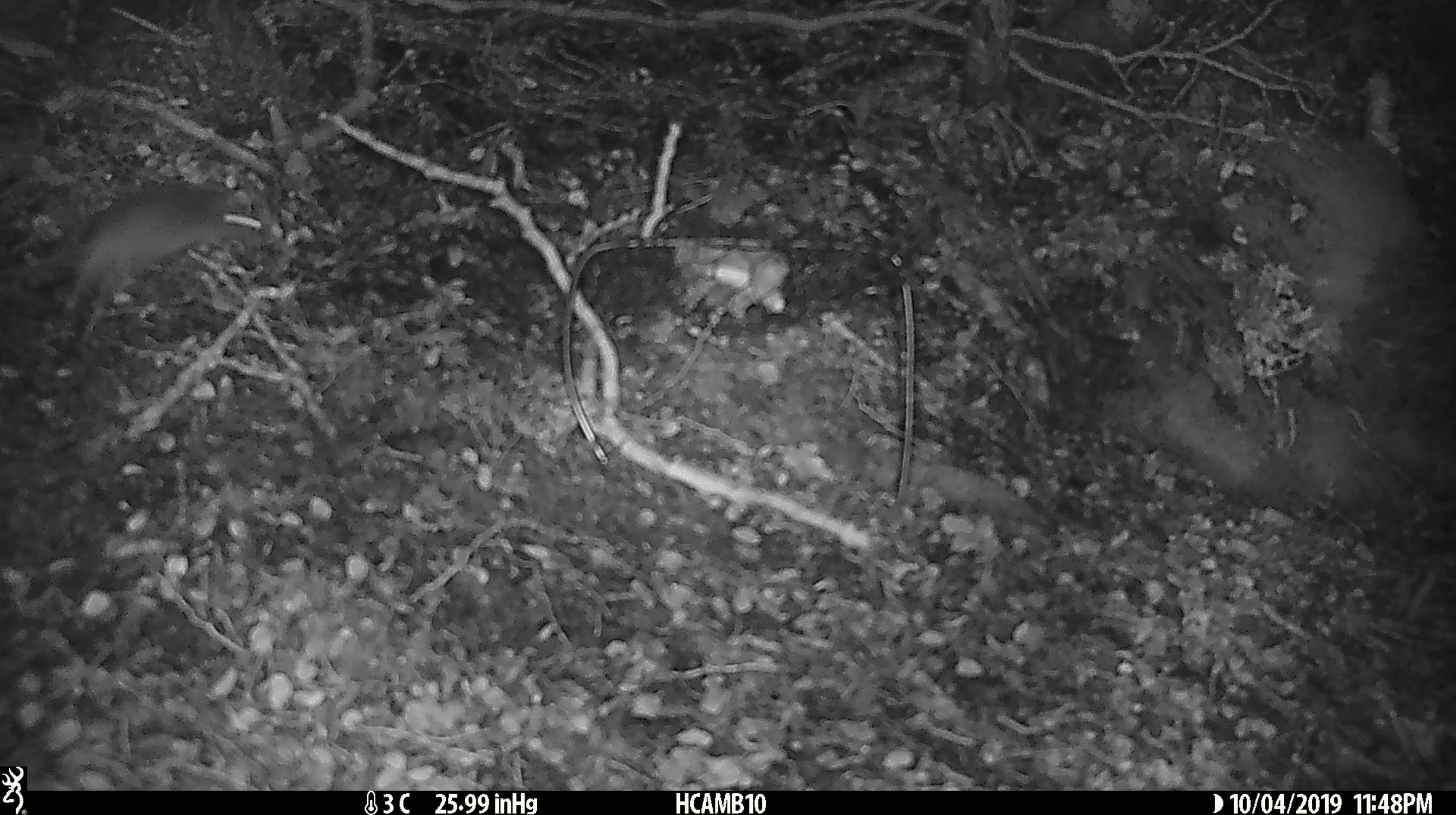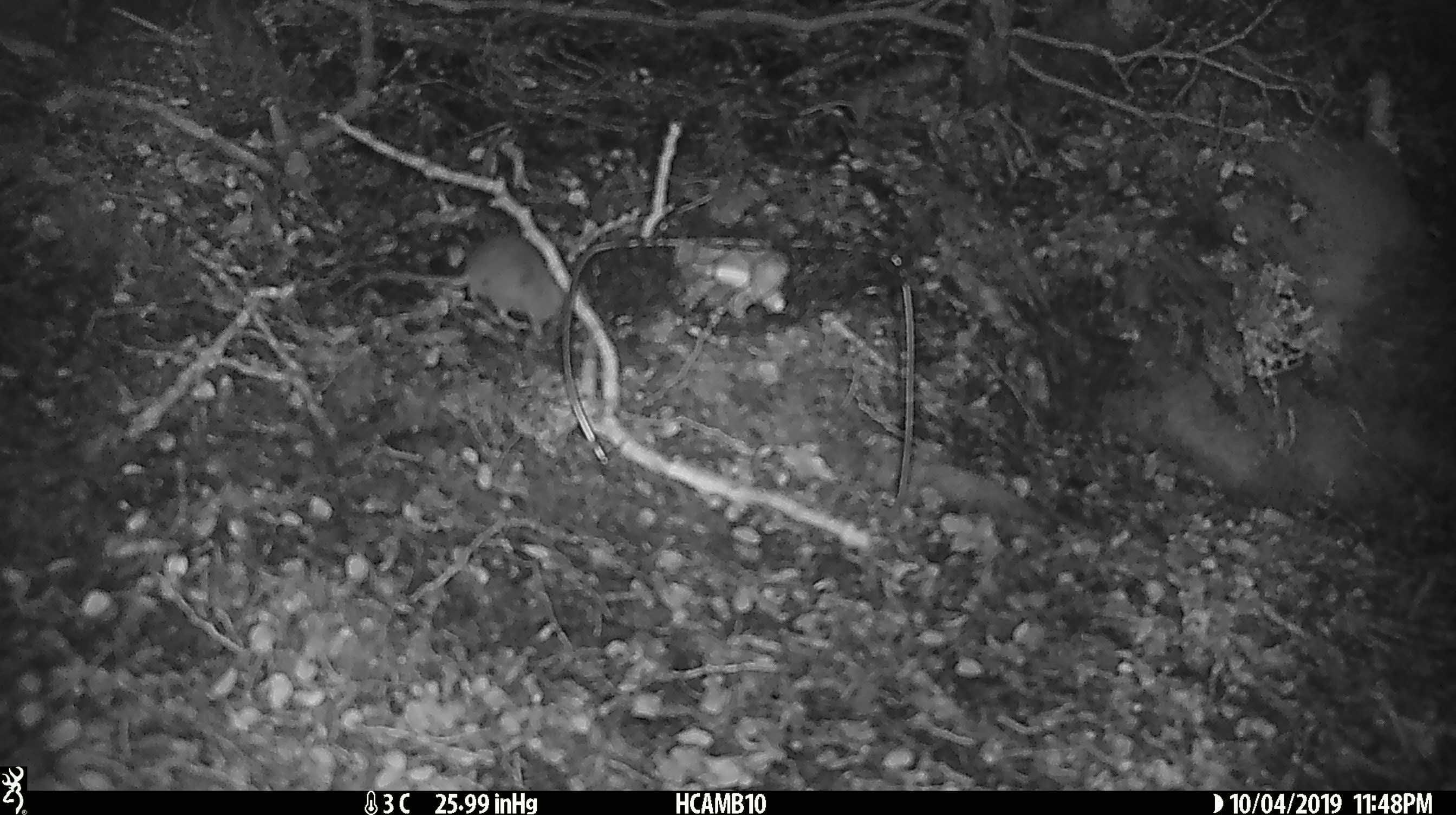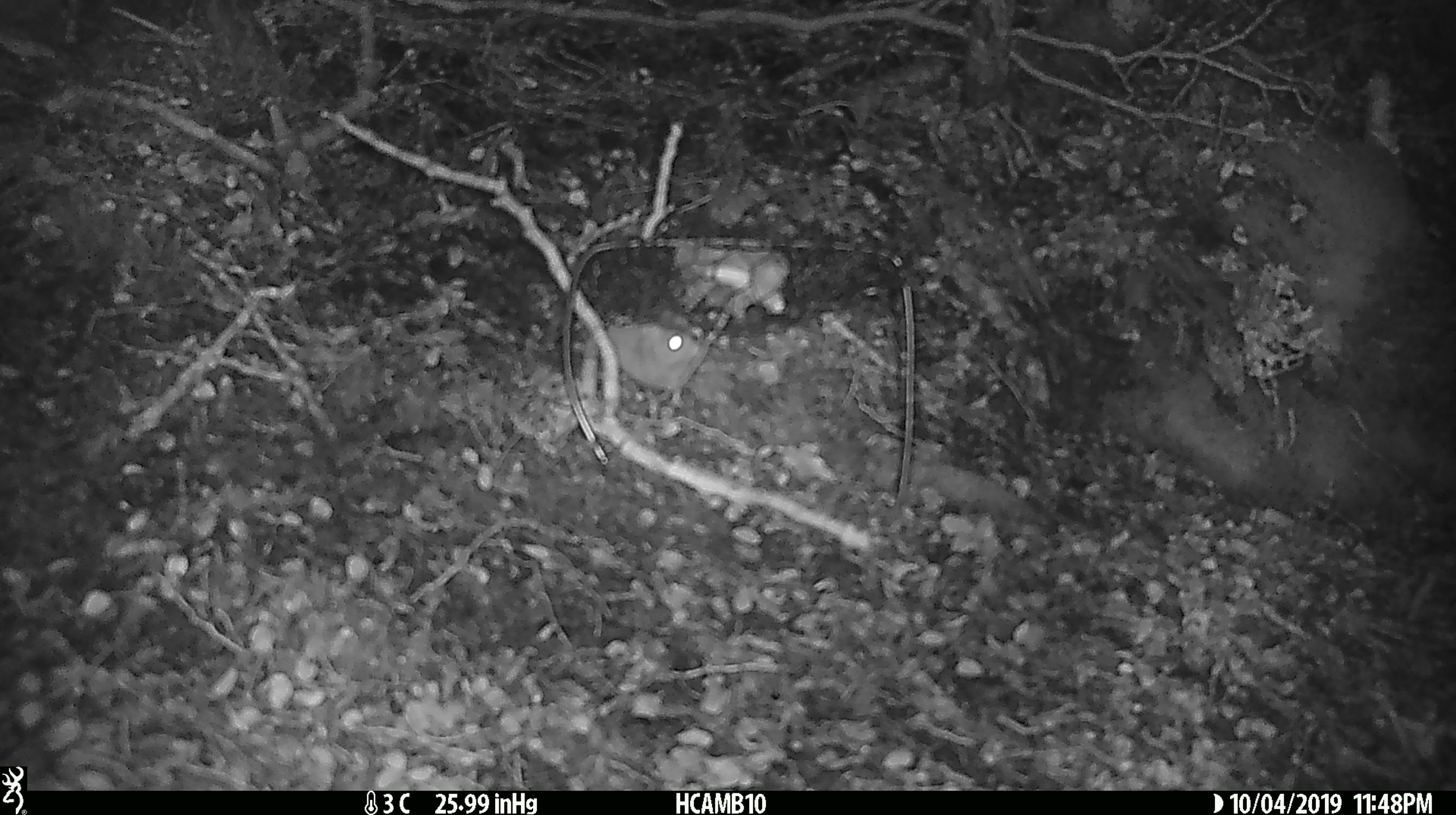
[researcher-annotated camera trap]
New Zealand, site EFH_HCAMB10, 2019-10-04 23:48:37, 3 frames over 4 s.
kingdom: Animalia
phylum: Chordata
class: Mammalia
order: Rodentia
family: Muridae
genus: Mus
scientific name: Mus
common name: mouse